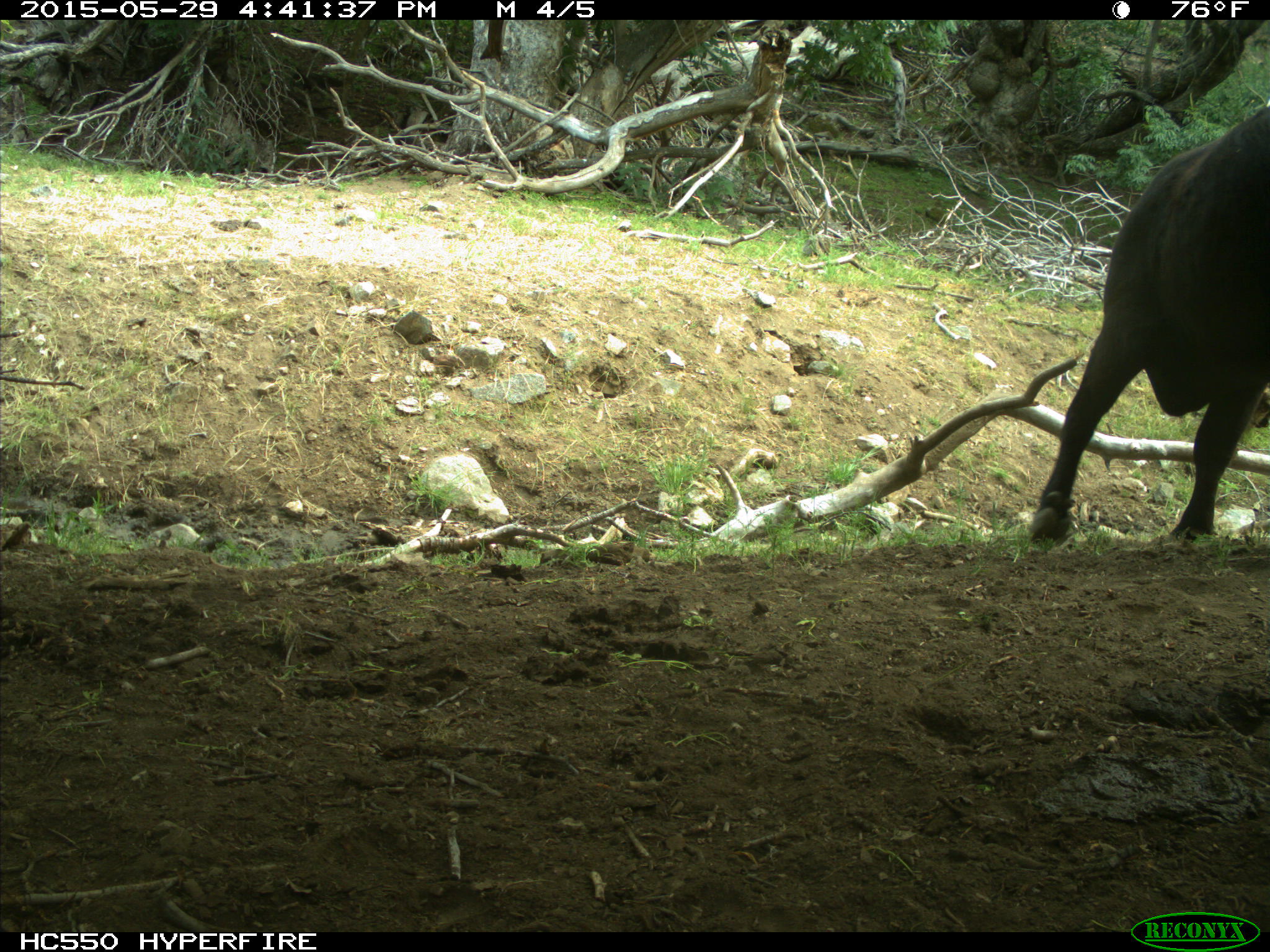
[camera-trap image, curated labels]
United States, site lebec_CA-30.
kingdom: Animalia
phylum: Chordata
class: Mammalia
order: Artiodactyla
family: Bovidae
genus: Bos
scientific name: Bos taurus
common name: domestic cow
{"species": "Bos taurus (domestic cow)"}